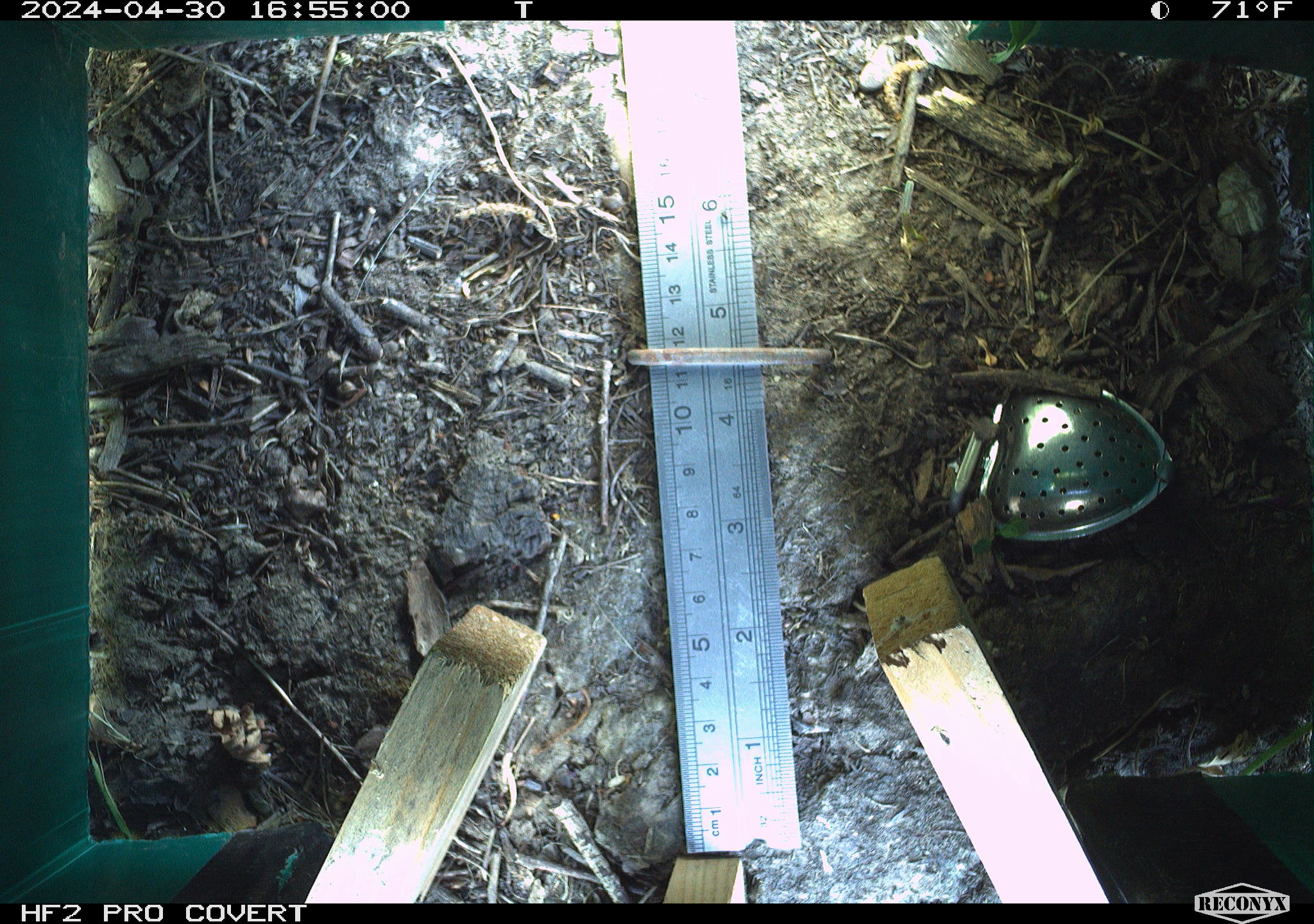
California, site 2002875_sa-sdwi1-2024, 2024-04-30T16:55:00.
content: no animal present